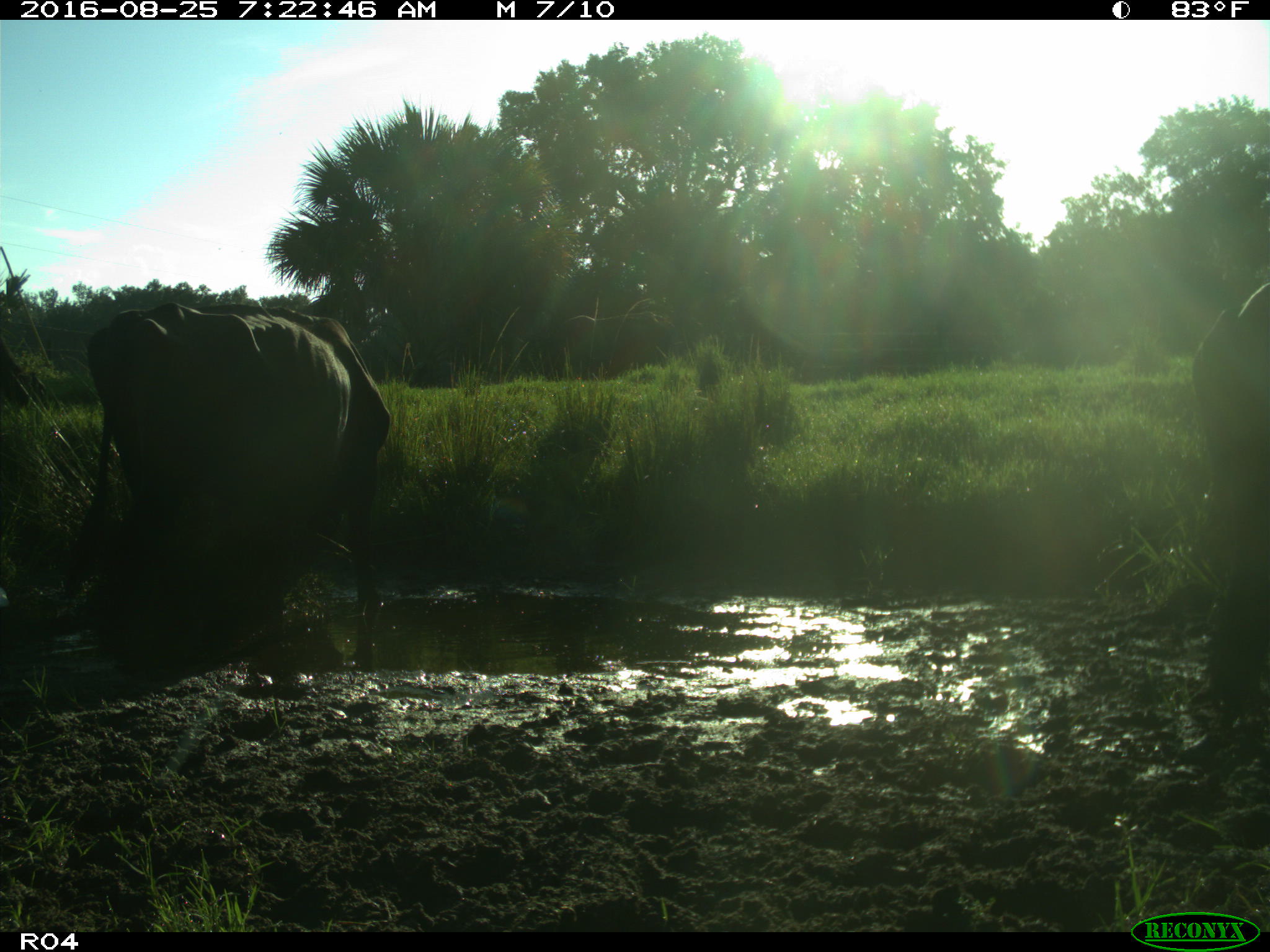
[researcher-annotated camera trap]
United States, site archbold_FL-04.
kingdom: Animalia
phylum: Chordata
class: Mammalia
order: Artiodactyla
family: Bovidae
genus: Bos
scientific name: Bos taurus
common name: domestic cow